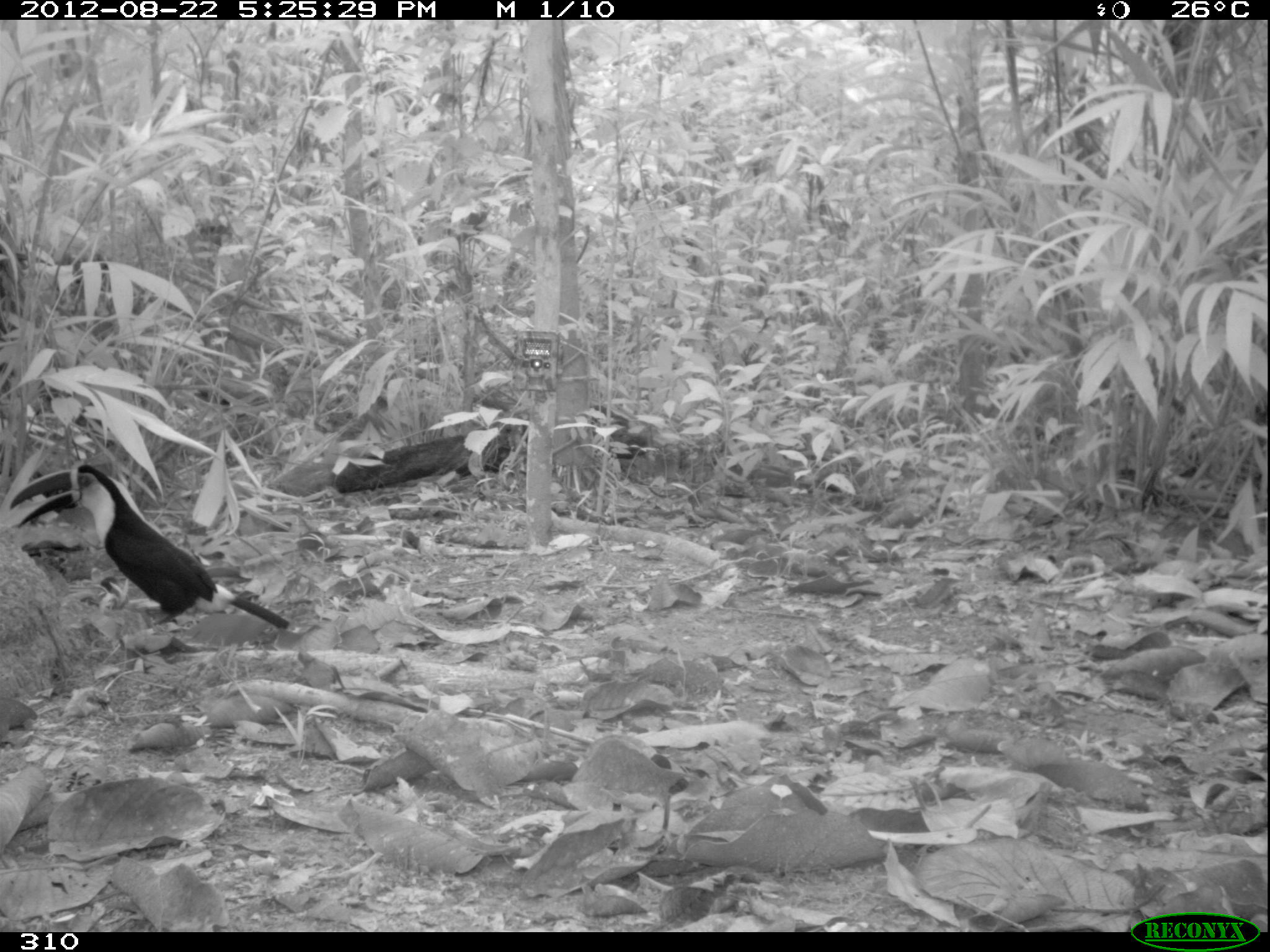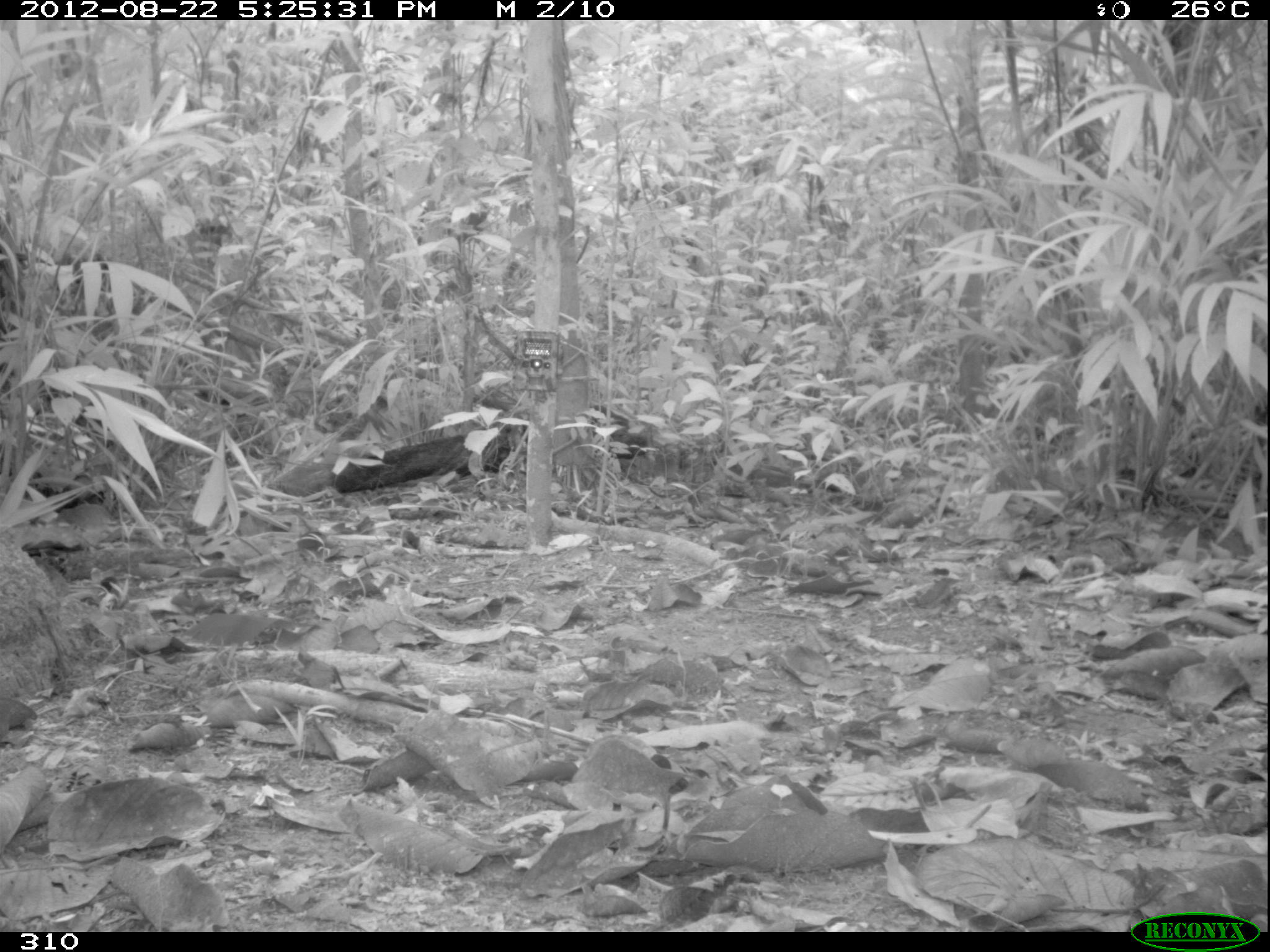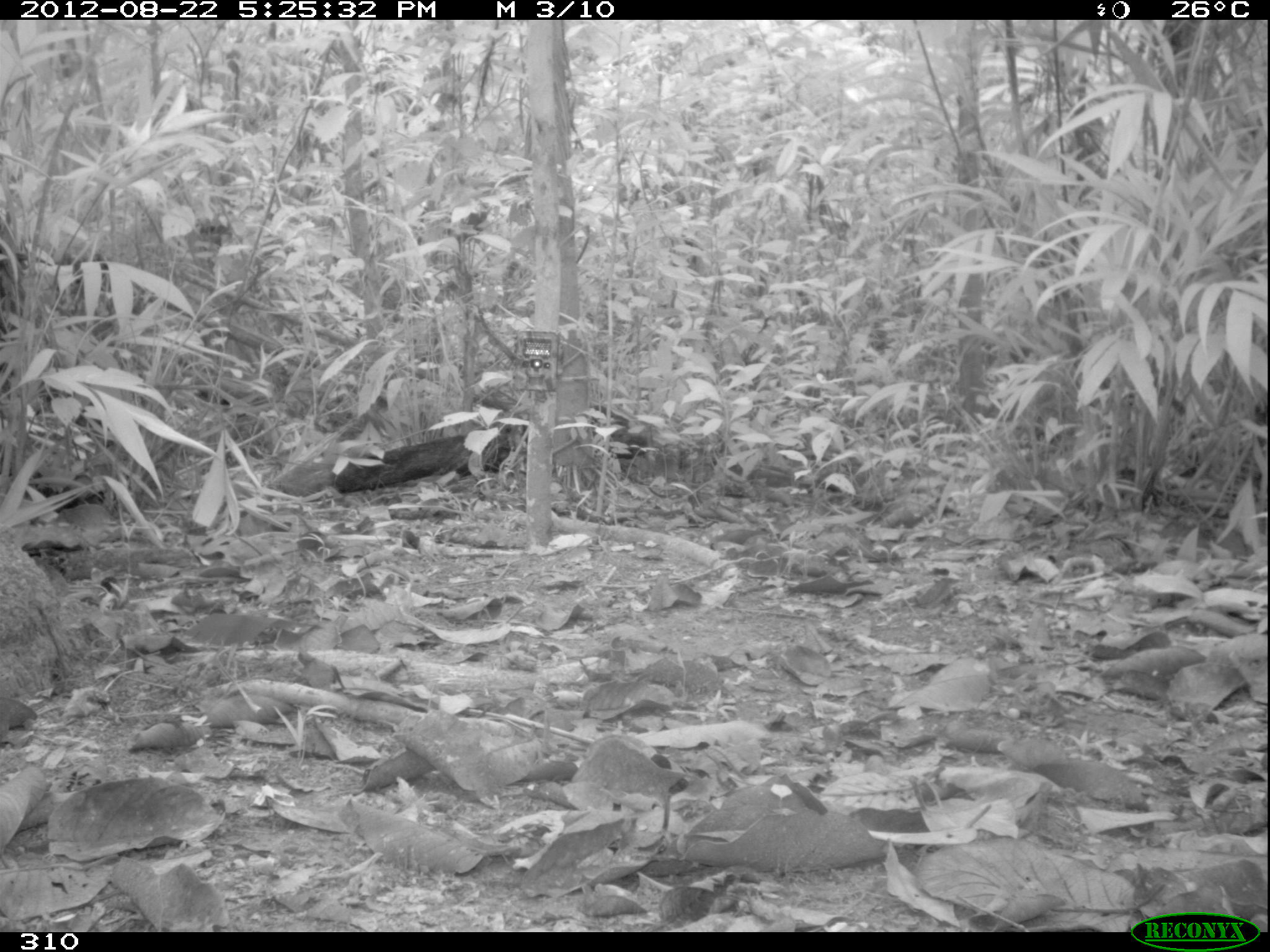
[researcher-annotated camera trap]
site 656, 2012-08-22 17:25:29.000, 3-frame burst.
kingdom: Animalia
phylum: Chordata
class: Aves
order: Piciformes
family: Ramphastidae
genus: Ramphastos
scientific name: Ramphastos tucanus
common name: white-throated toucan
Ramphastos tucanus (white-throated toucan).